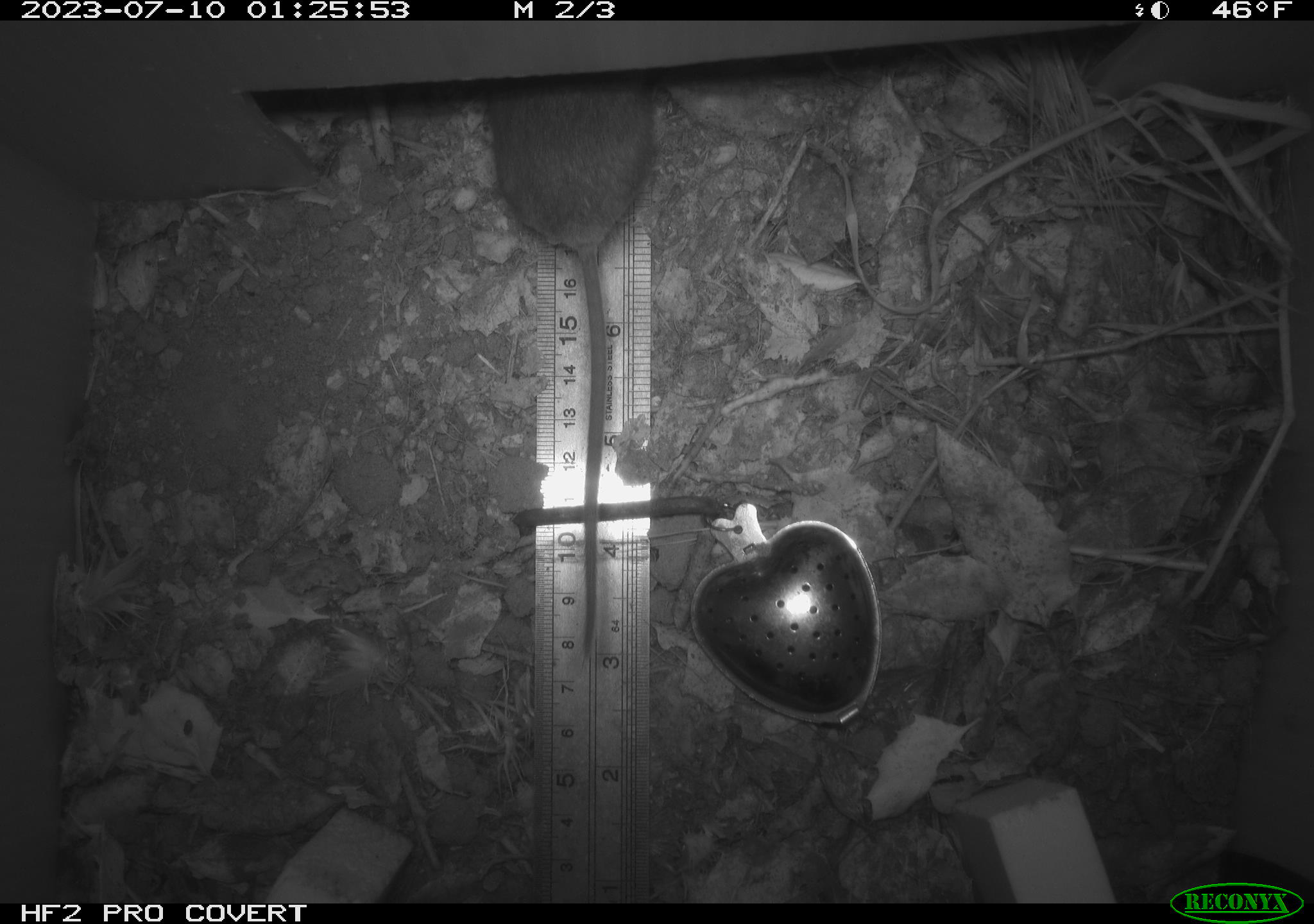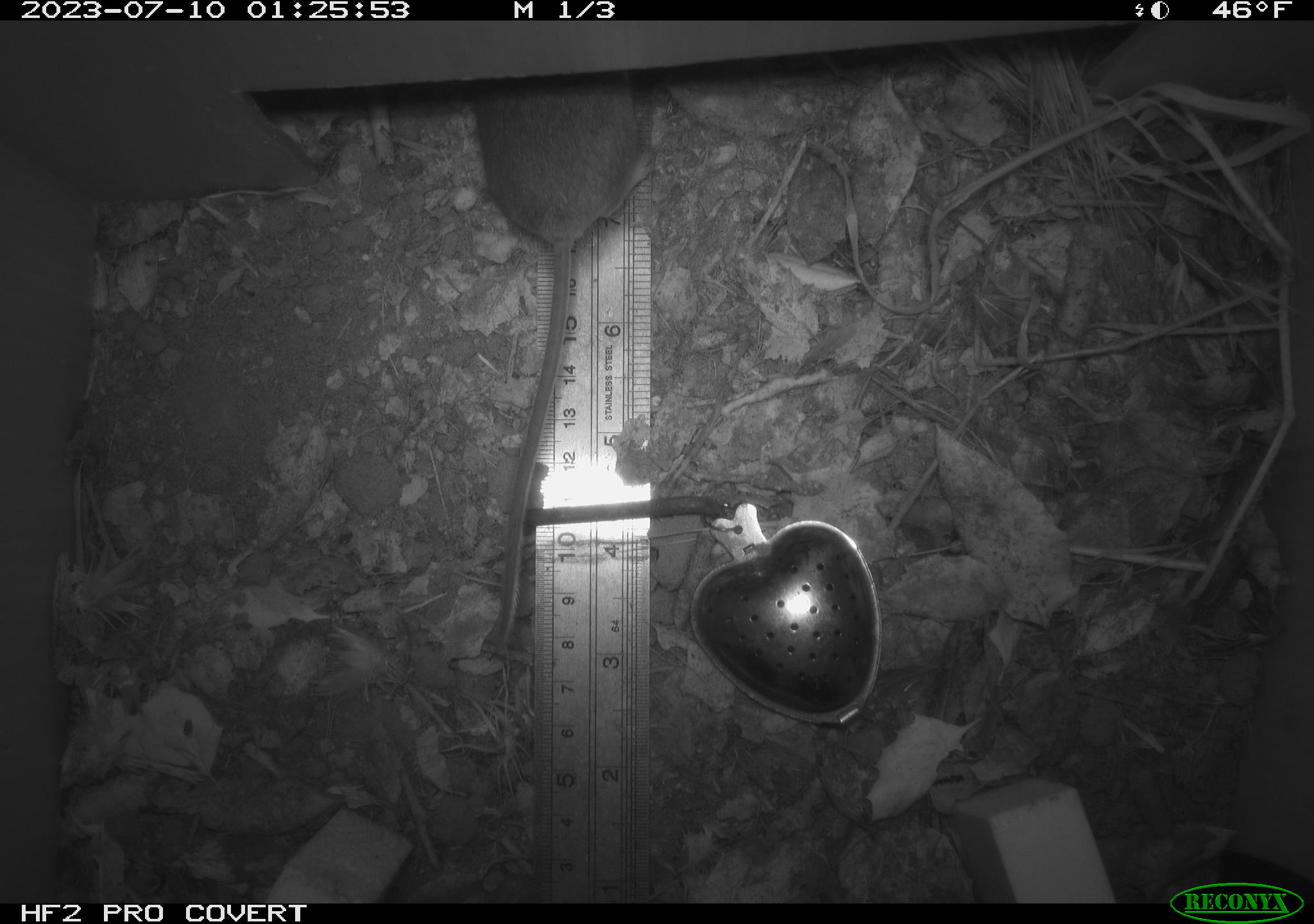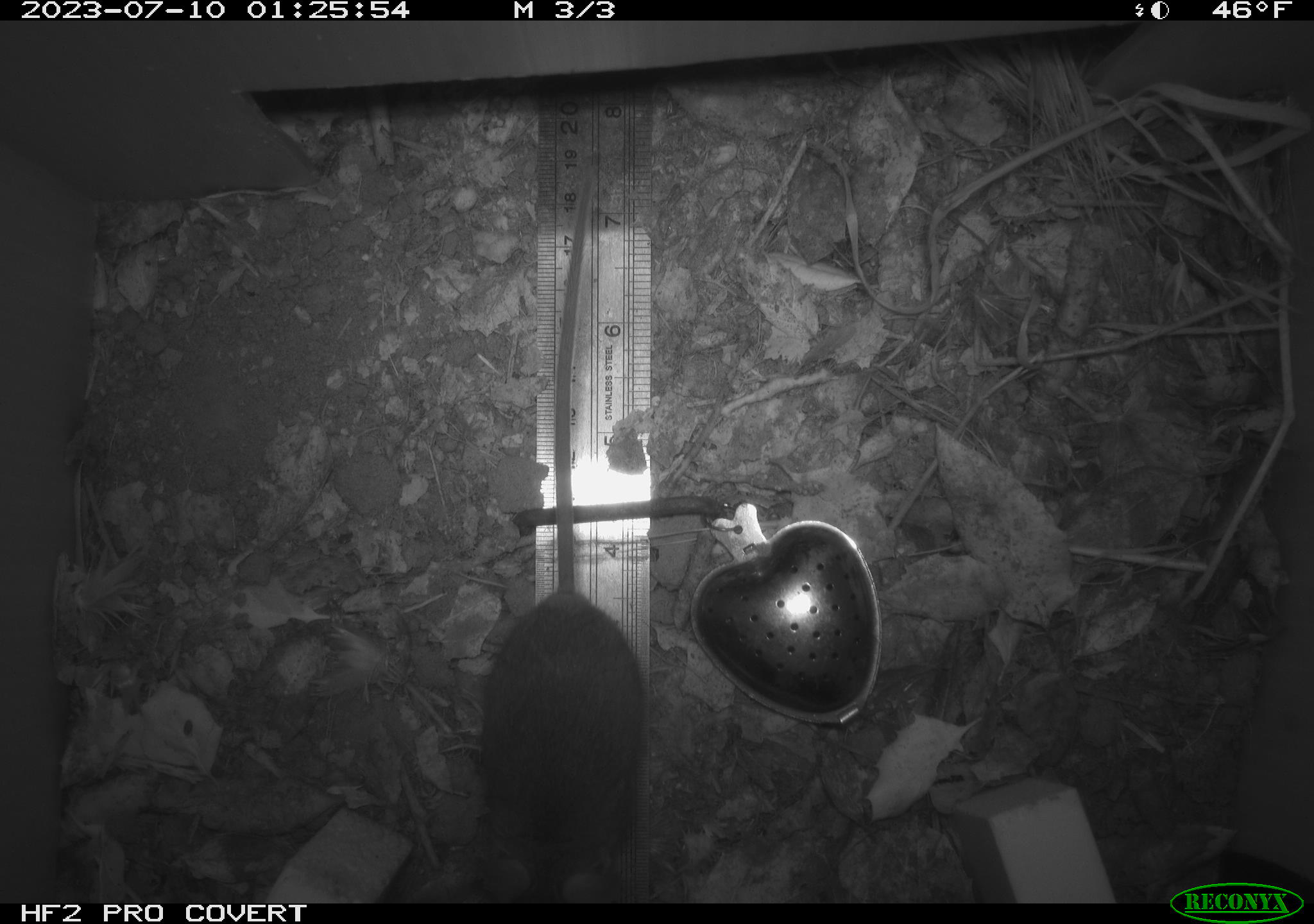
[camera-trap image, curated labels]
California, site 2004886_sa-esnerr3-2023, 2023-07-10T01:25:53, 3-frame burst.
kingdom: Animalia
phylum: Chordata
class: Mammalia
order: Rodentia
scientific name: Rodentia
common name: mouse species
Mouse species (Rodentia).